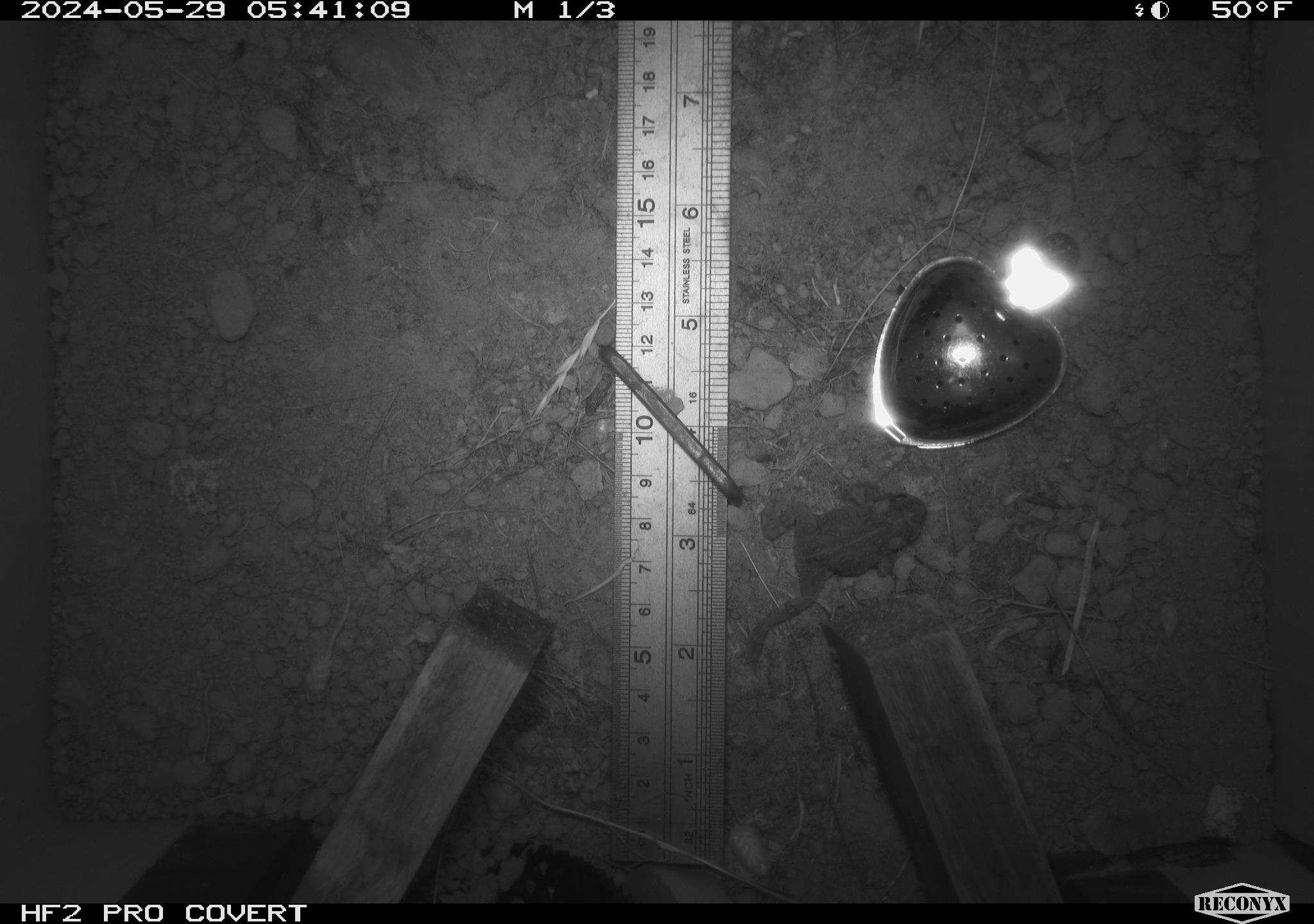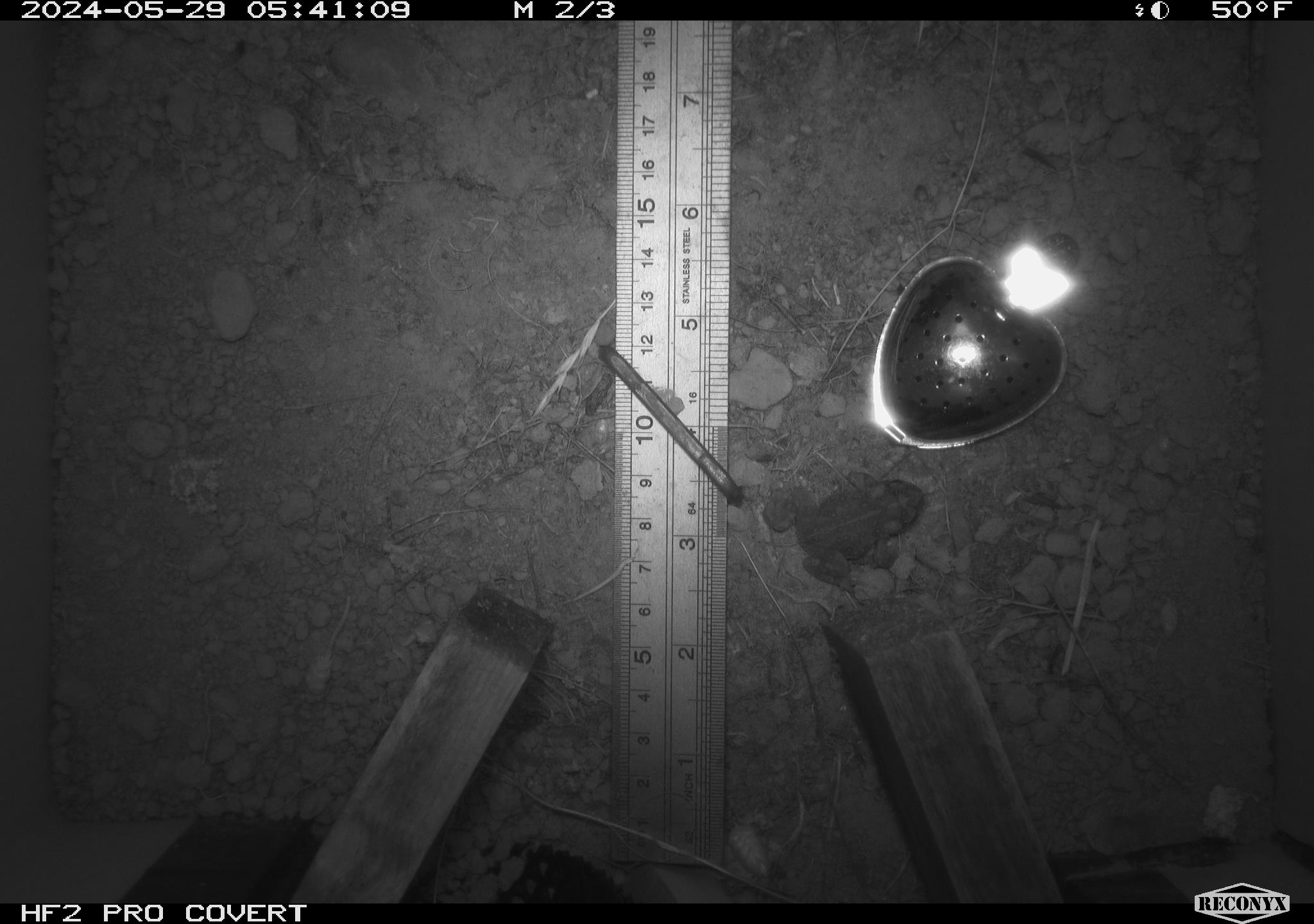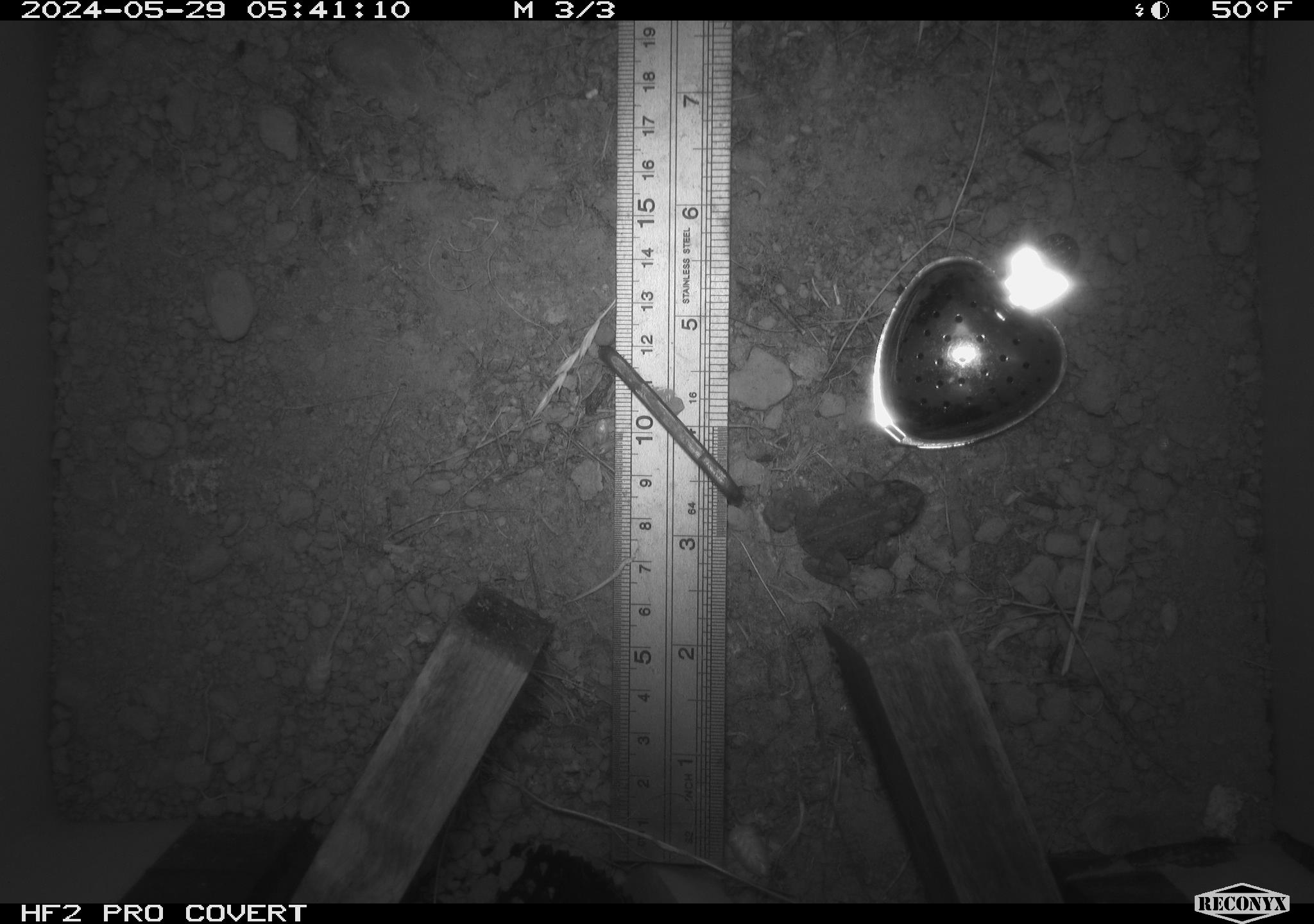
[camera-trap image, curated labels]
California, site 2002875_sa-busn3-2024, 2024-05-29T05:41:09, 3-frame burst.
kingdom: Animalia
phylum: Chordata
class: Amphibia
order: Anura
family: Bufonidae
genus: Anaxyrus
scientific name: Anaxyrus boreas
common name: western toad